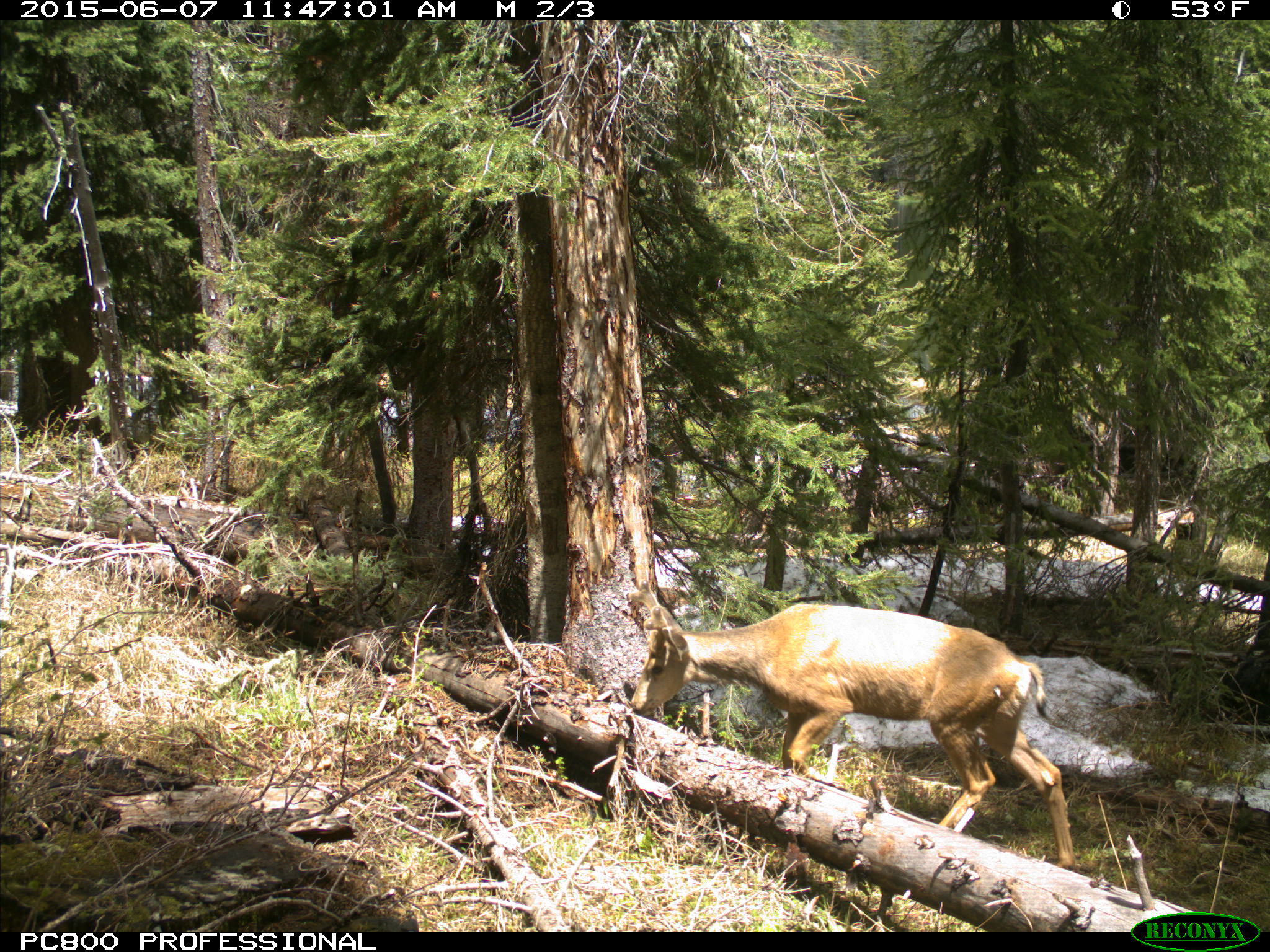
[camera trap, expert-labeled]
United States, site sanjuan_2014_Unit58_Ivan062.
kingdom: Animalia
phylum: Chordata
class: Mammalia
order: Artiodactyla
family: Cervidae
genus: Odocoileus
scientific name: Odocoileus hemionus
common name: mule deer